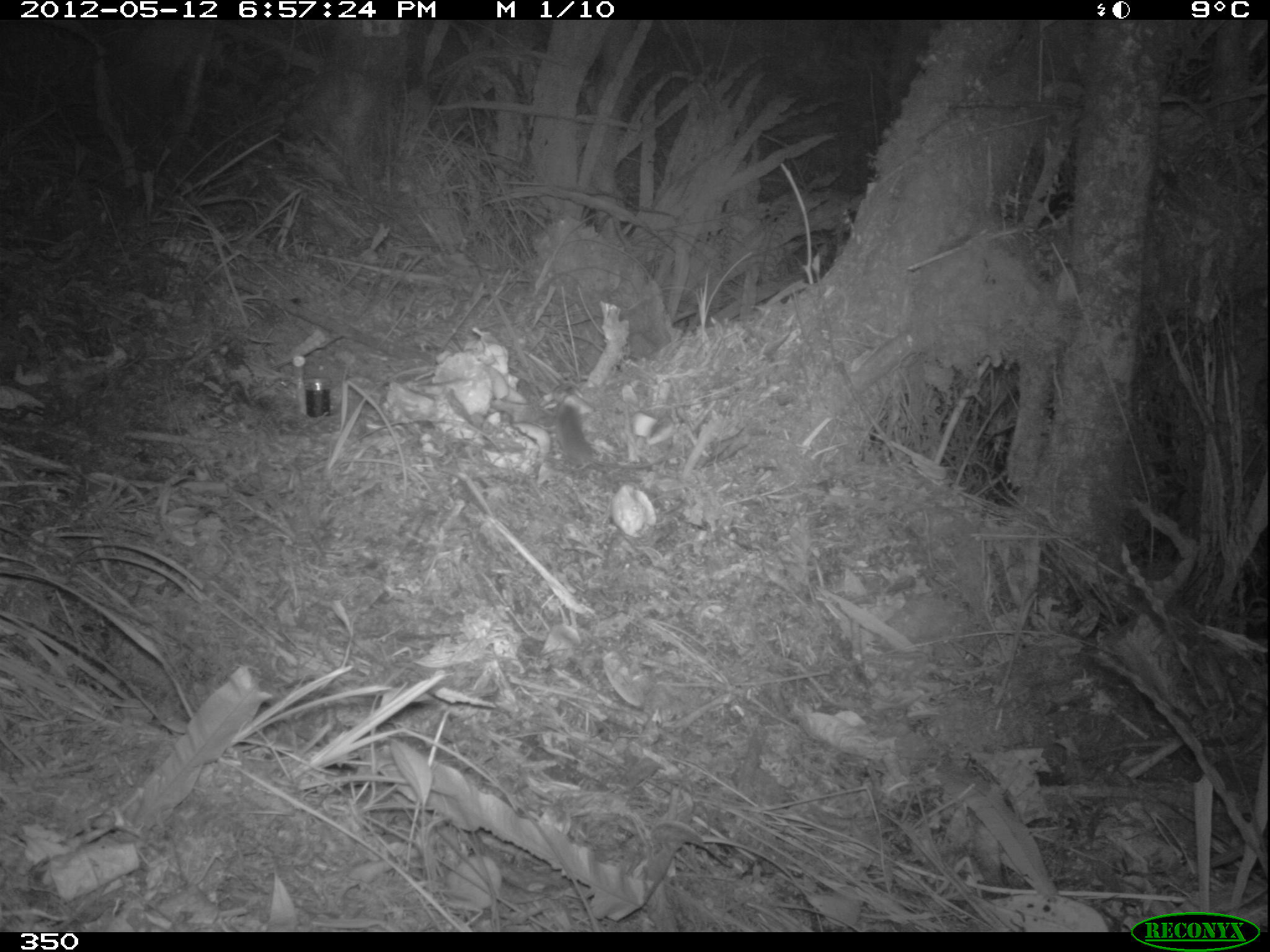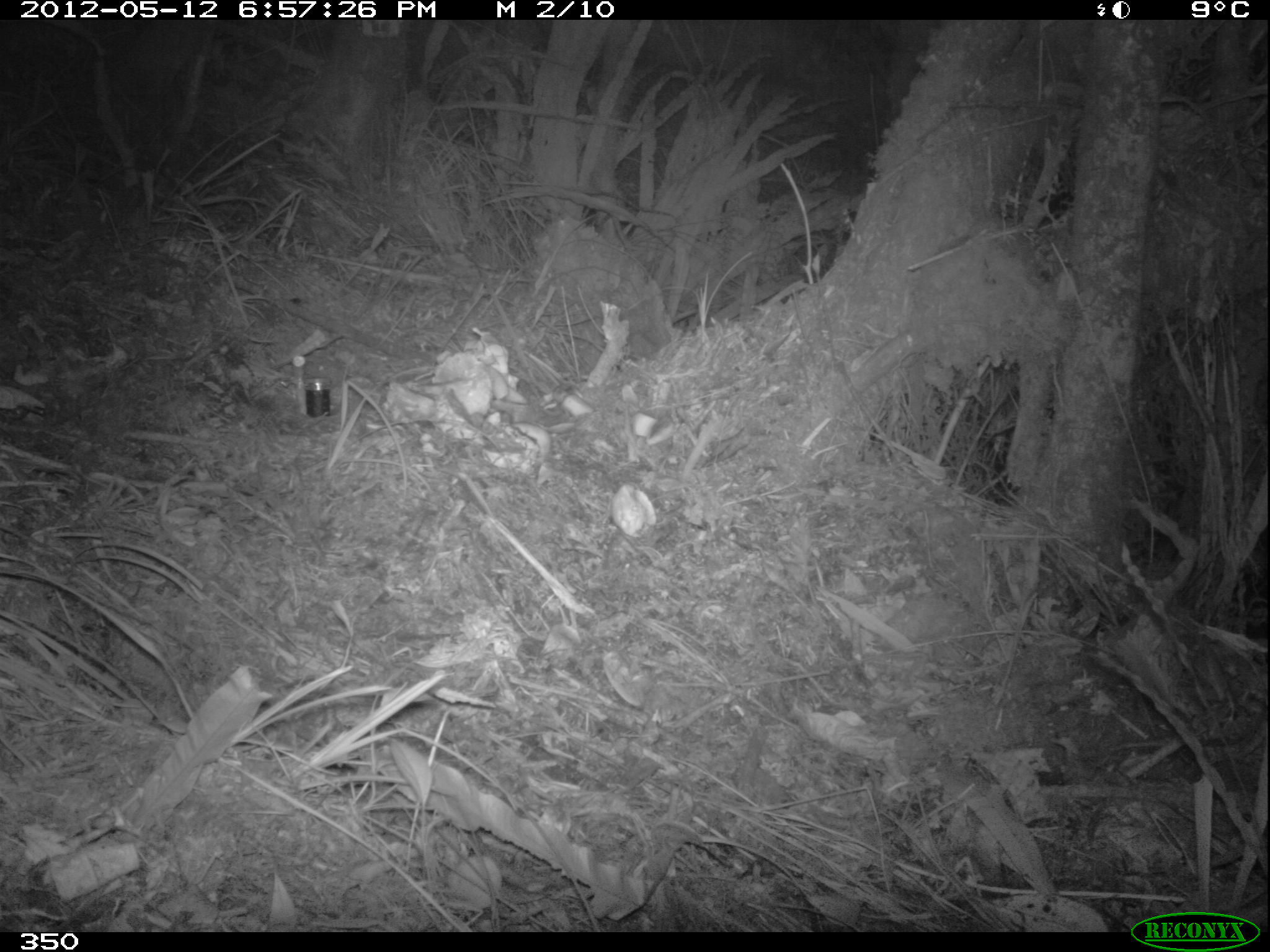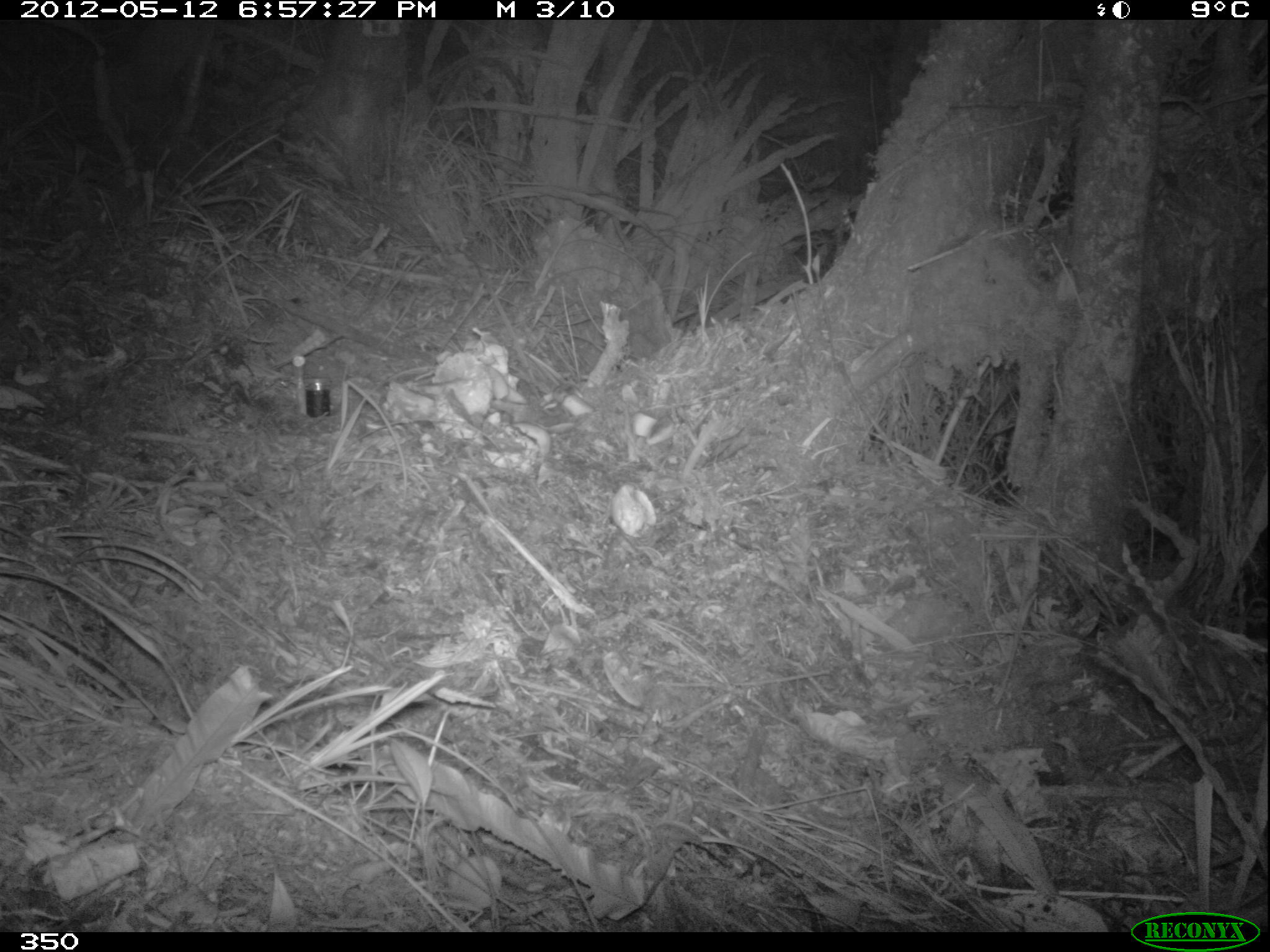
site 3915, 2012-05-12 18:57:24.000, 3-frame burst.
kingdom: Animalia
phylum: Chordata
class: Mammalia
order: Rodentia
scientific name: Rodentia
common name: rodents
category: unknown rodent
Unknown rodent (rodents) (Rodentia).